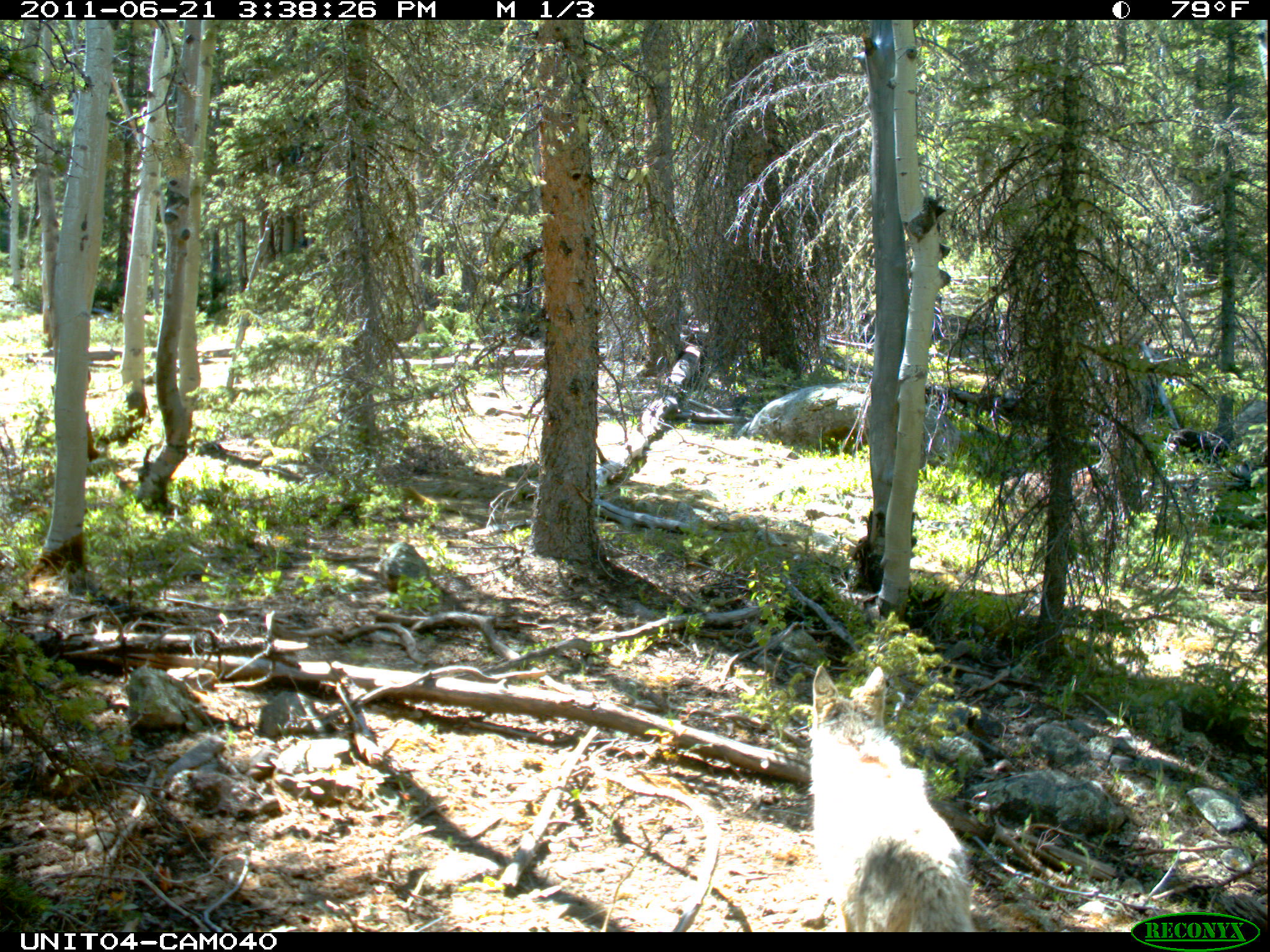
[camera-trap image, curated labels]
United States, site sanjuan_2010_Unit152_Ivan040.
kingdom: Animalia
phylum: Chordata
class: Mammalia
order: Carnivora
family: Canidae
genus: Canis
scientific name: Canis latrans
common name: coyote